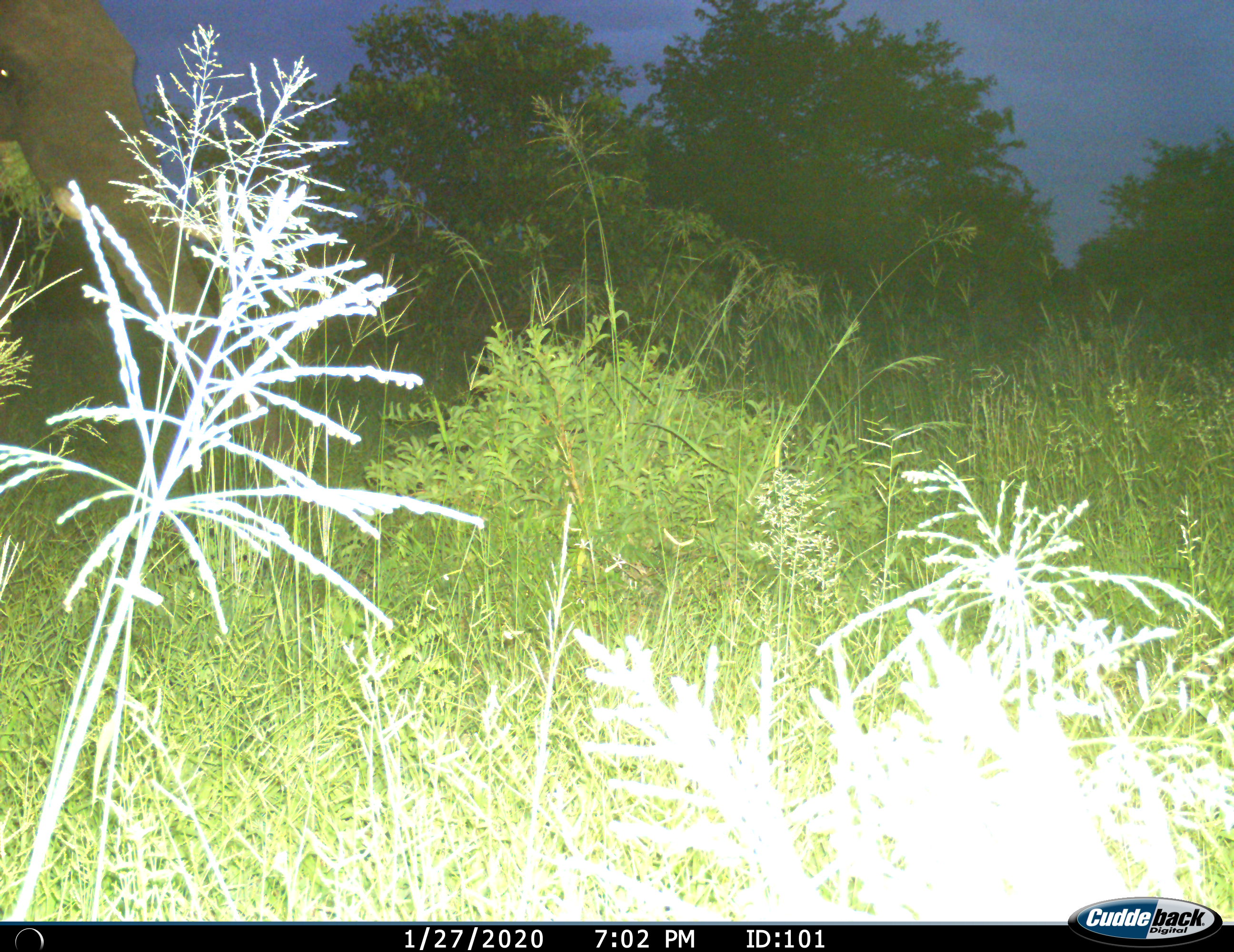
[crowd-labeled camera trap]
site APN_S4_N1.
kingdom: Animalia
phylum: Chordata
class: Mammalia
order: Proboscidea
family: Elephantidae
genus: Loxodonta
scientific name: Loxodonta africana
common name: african bush elephant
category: elephant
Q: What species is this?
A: Elephant (african bush elephant) (Loxodonta africana).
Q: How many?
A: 1.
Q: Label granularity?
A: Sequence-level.